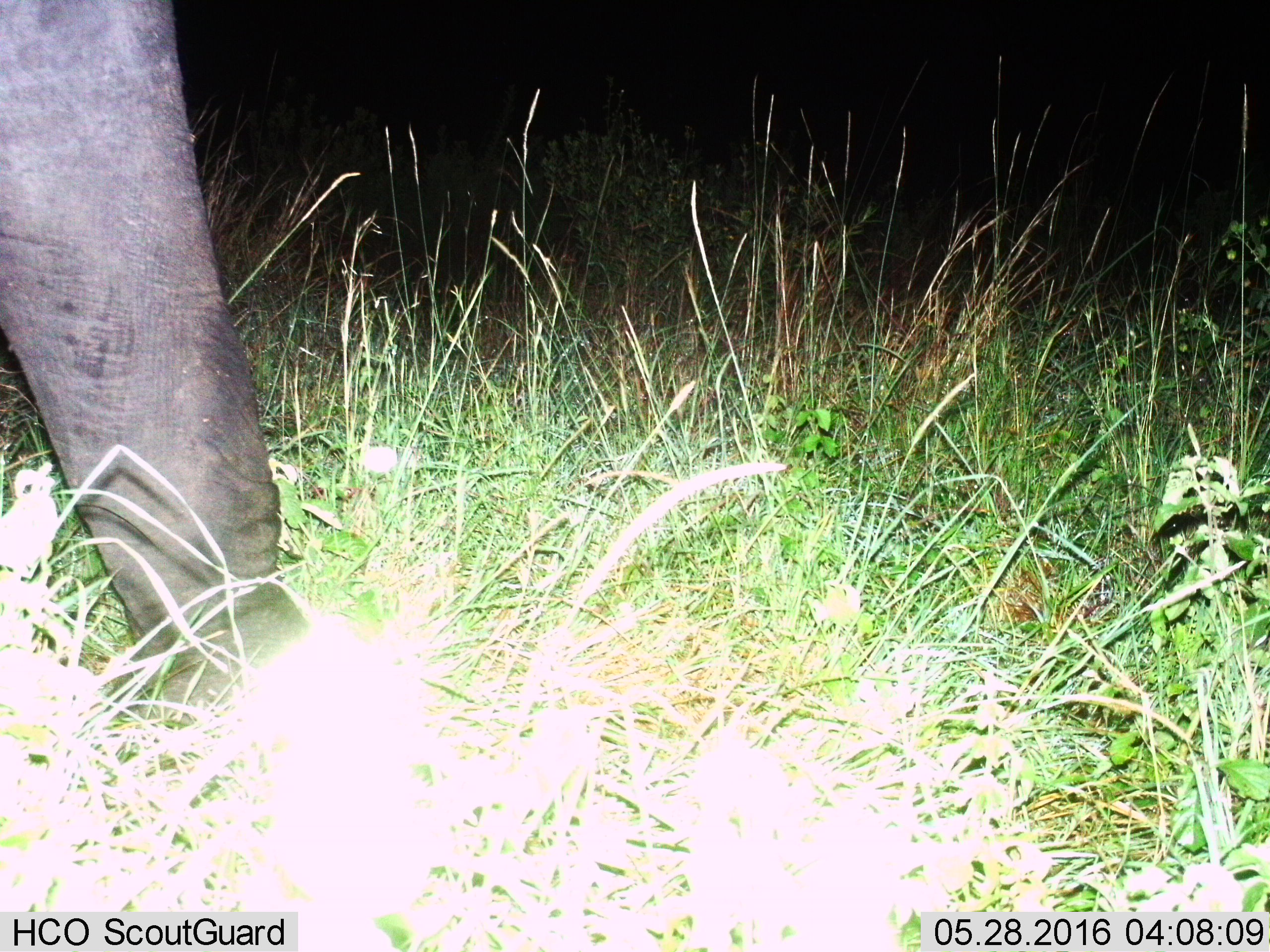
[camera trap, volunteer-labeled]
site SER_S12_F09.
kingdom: Animalia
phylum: Chordata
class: Mammalia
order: Proboscidea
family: Elephantidae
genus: Loxodonta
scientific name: Loxodonta africana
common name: african bush elephant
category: elephant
Elephant (african bush elephant) (Loxodonta africana), count 1. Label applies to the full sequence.